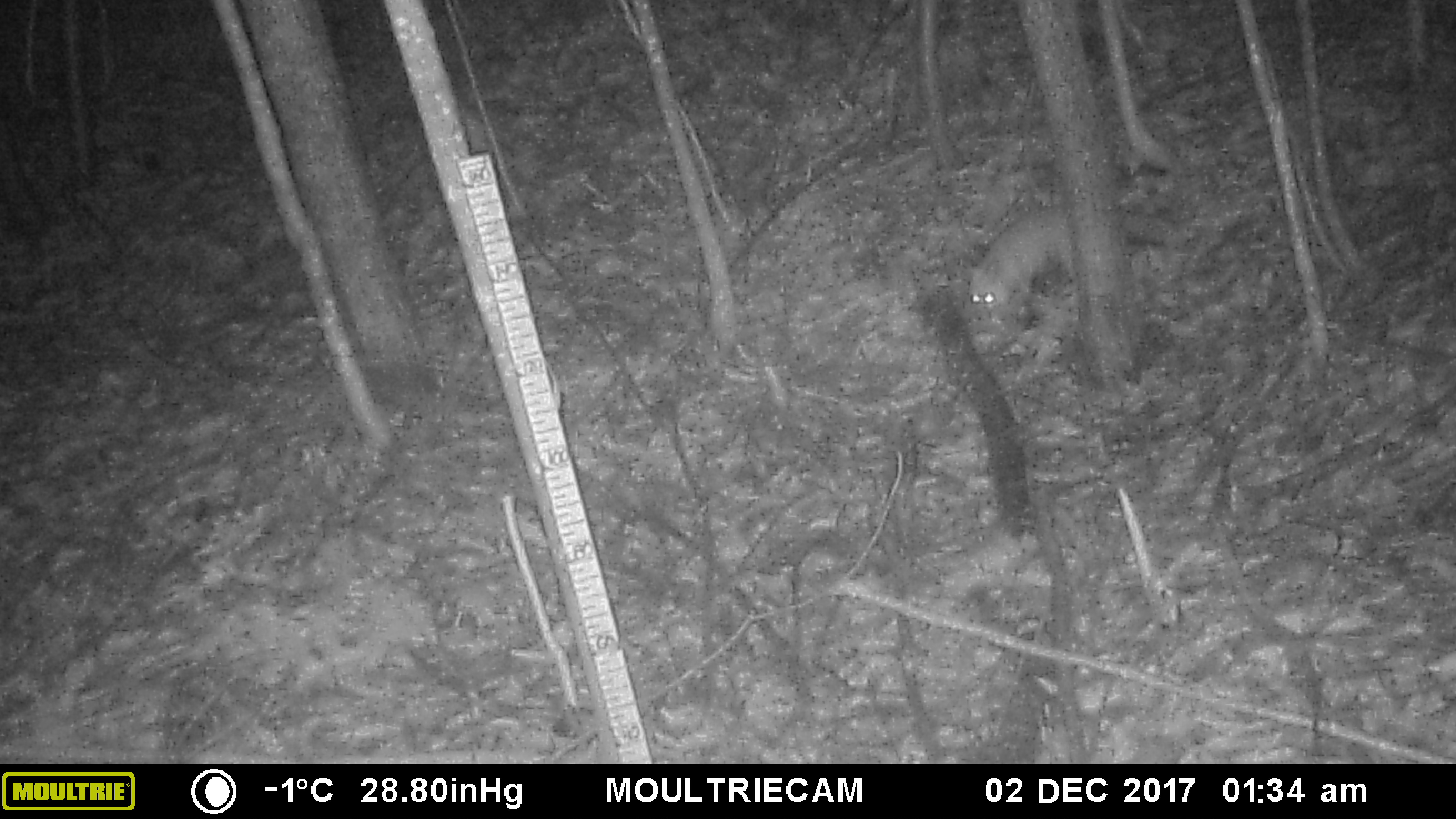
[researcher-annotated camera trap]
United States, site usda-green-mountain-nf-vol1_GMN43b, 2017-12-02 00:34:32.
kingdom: Animalia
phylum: Chordata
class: Mammalia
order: Carnivora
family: Canidae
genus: Vulpes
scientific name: Vulpes vulpes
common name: red fox